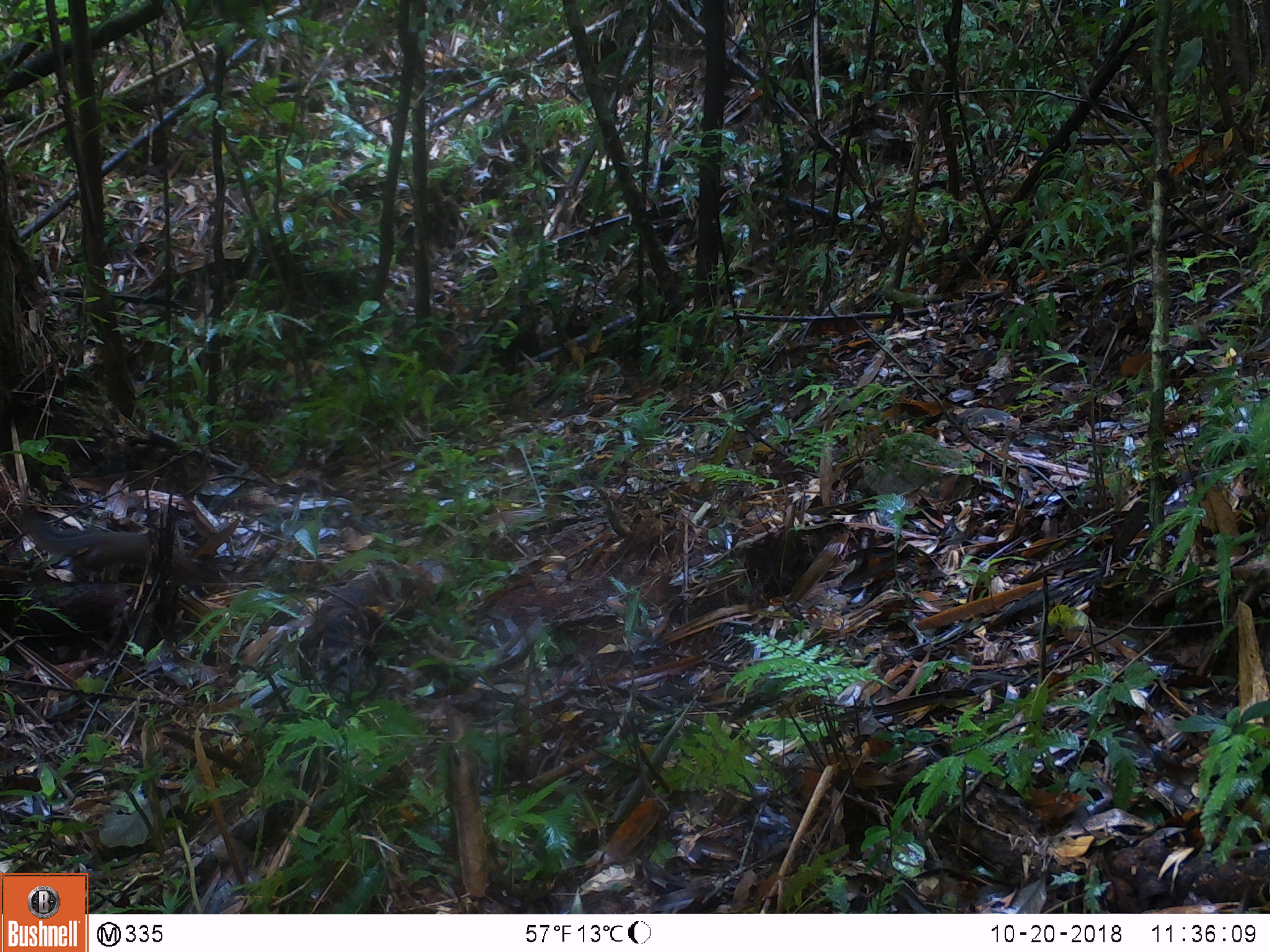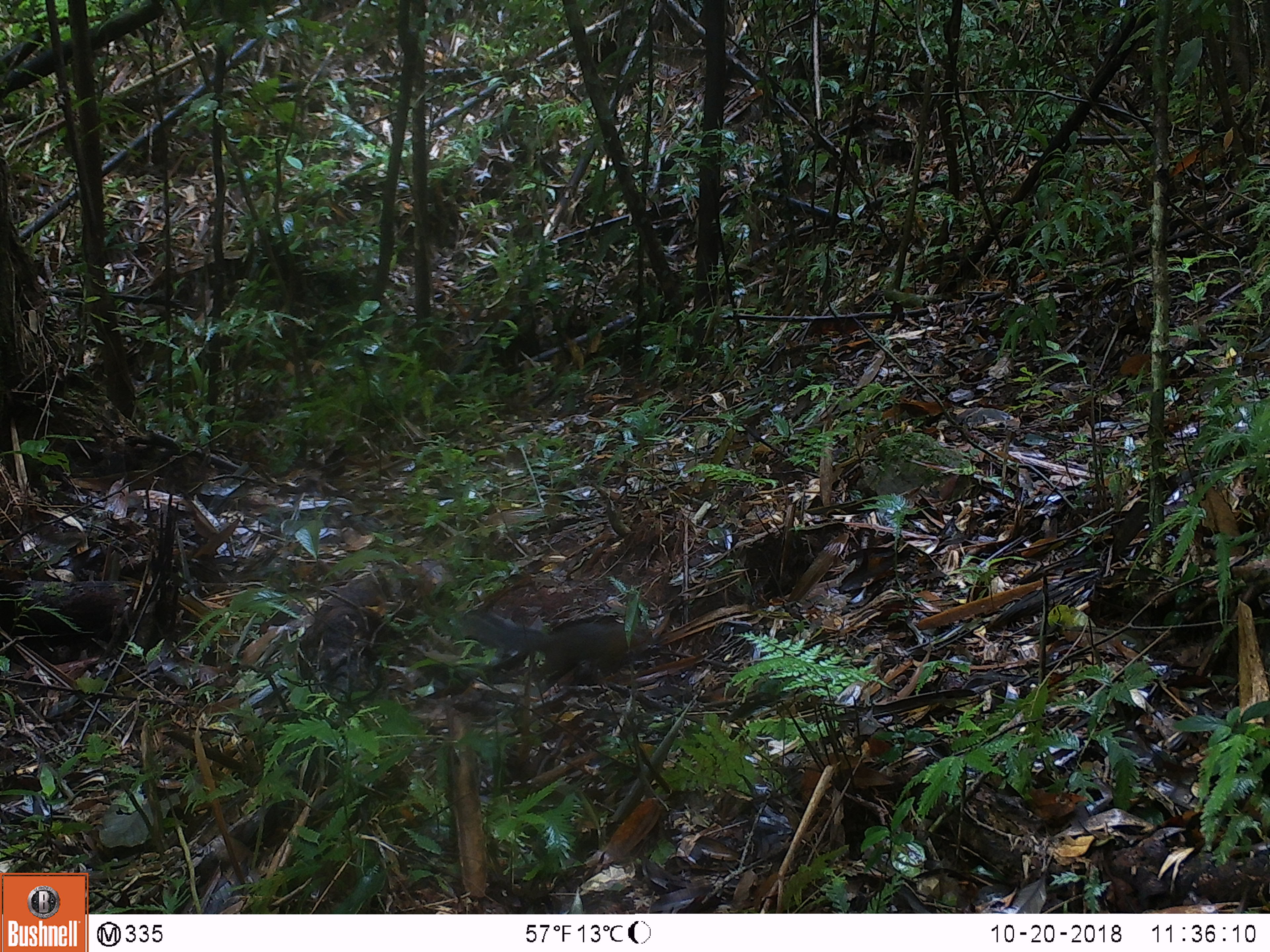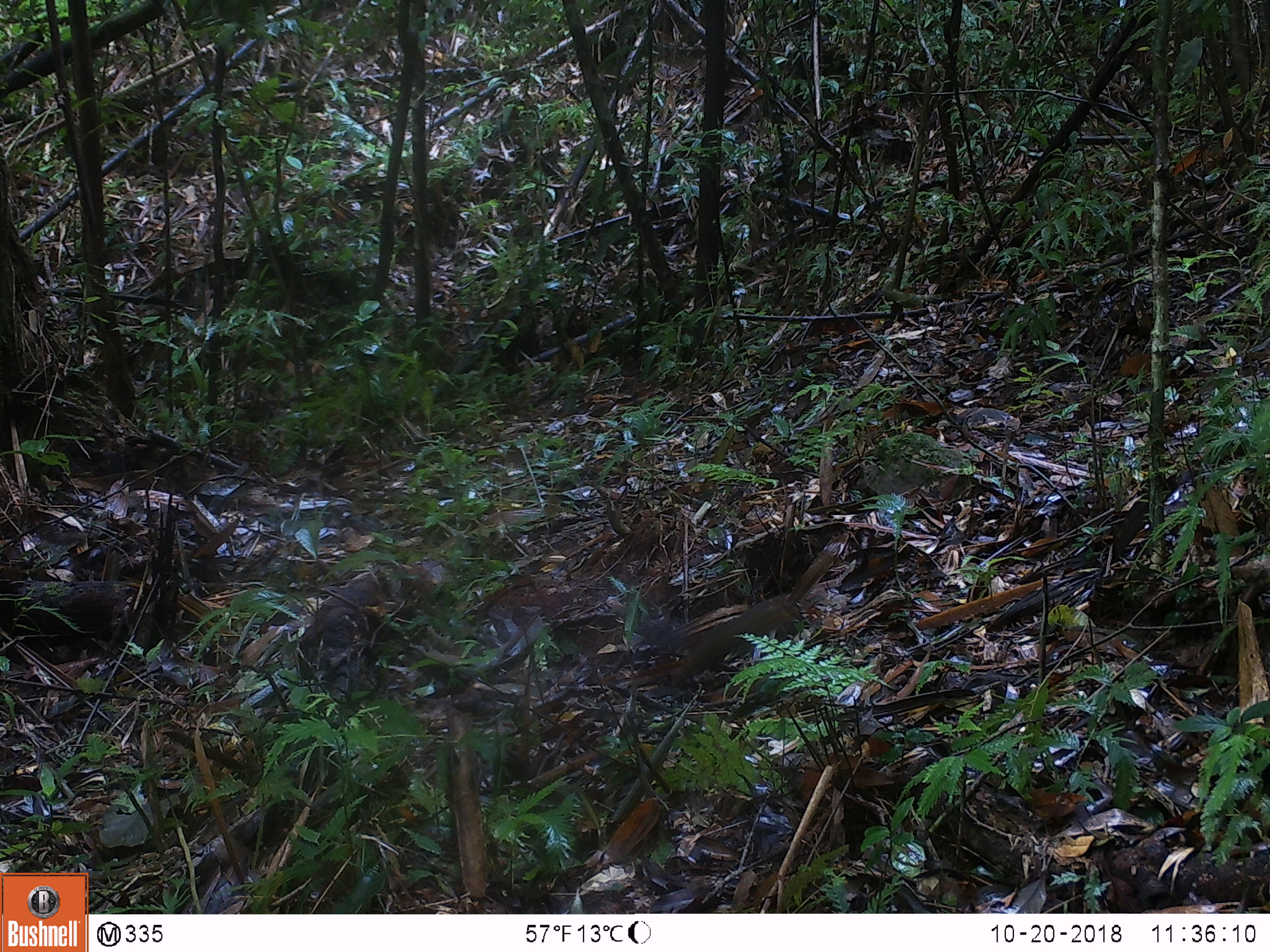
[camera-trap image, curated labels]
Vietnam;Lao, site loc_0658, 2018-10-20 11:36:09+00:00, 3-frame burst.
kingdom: Animalia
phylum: Chordata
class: Mammalia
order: Rodentia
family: Sciuridae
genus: Dremomys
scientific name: Dremomys rufigenis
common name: red-cheeked squirrel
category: red cheeked squirrel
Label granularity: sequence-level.